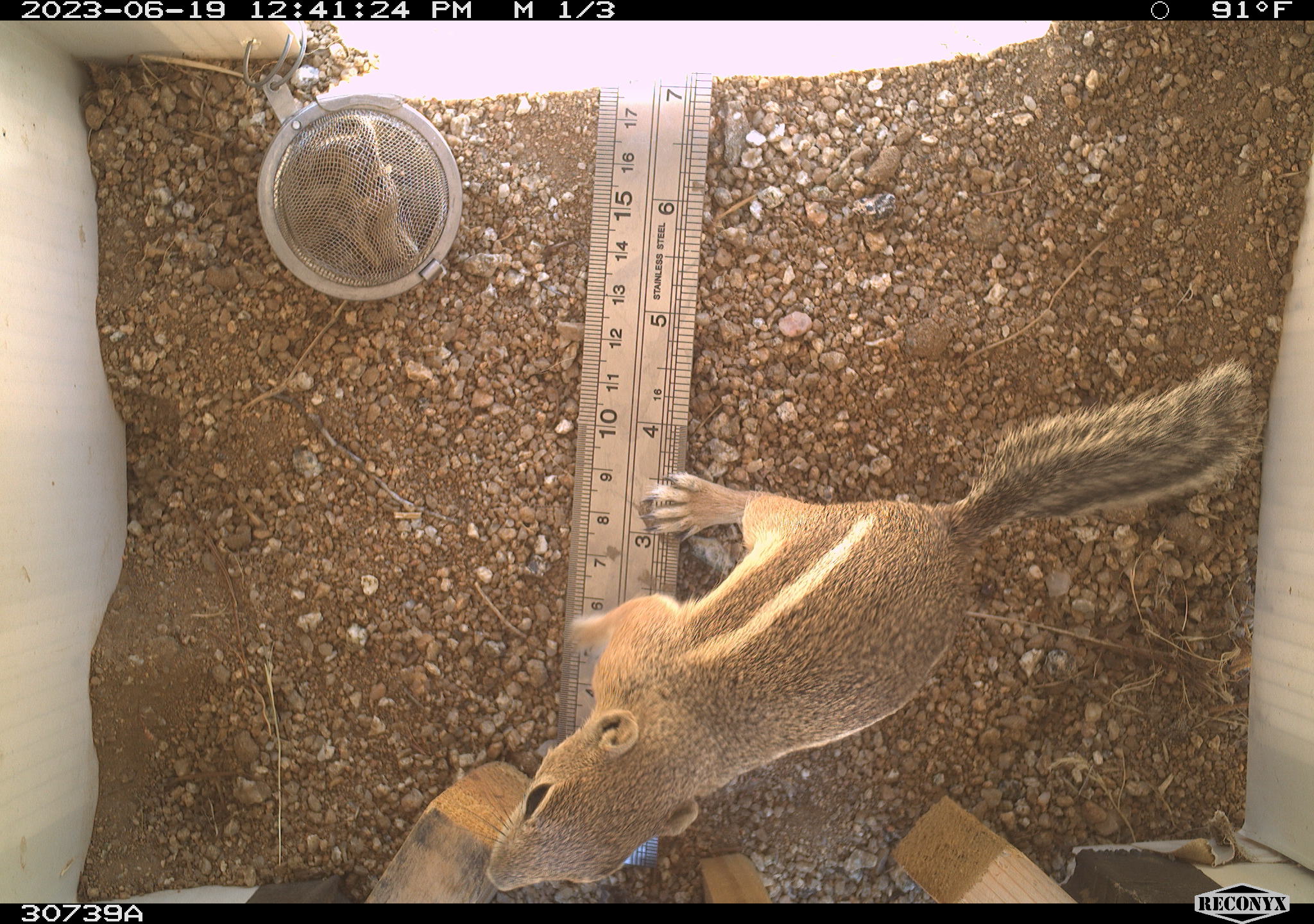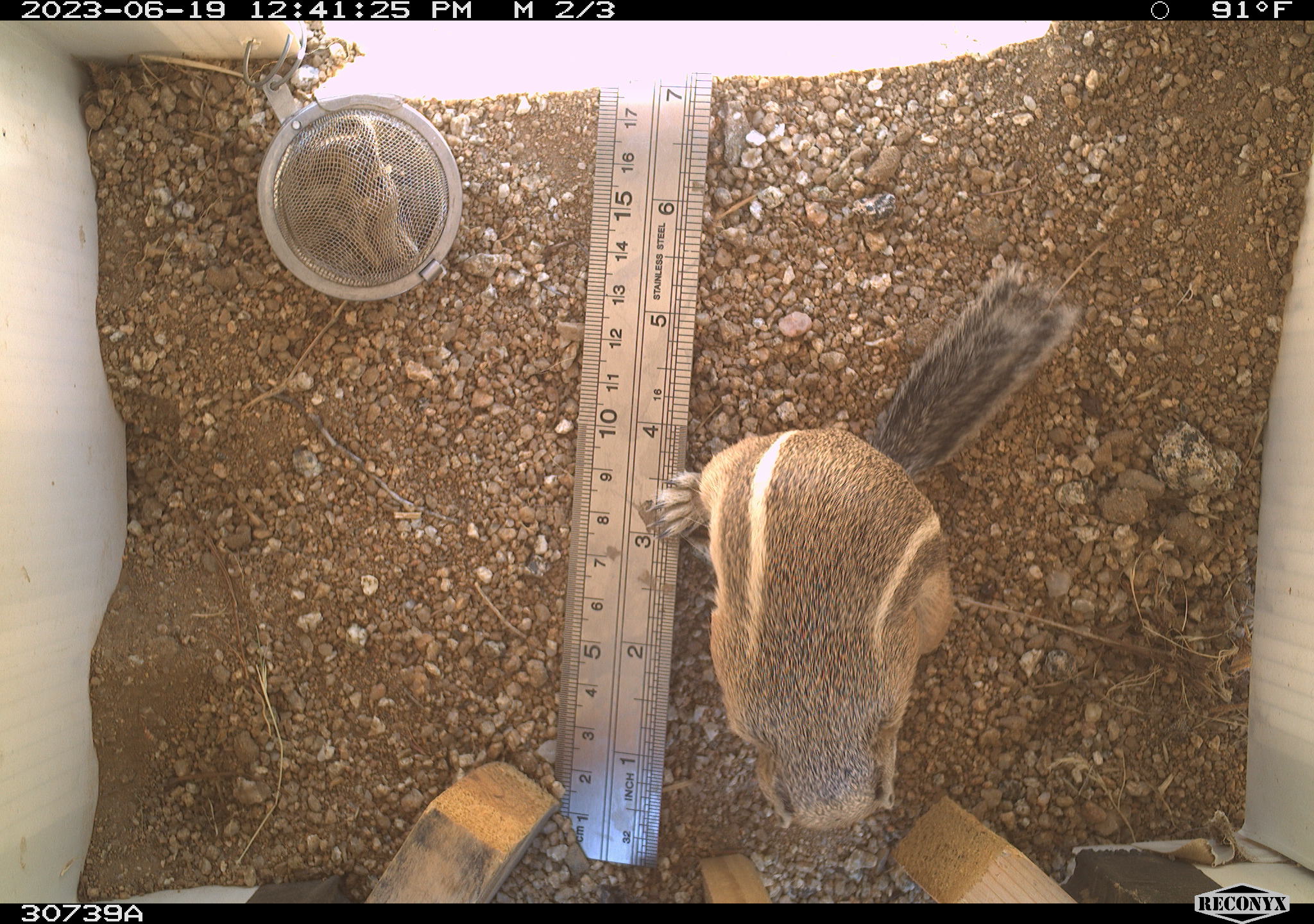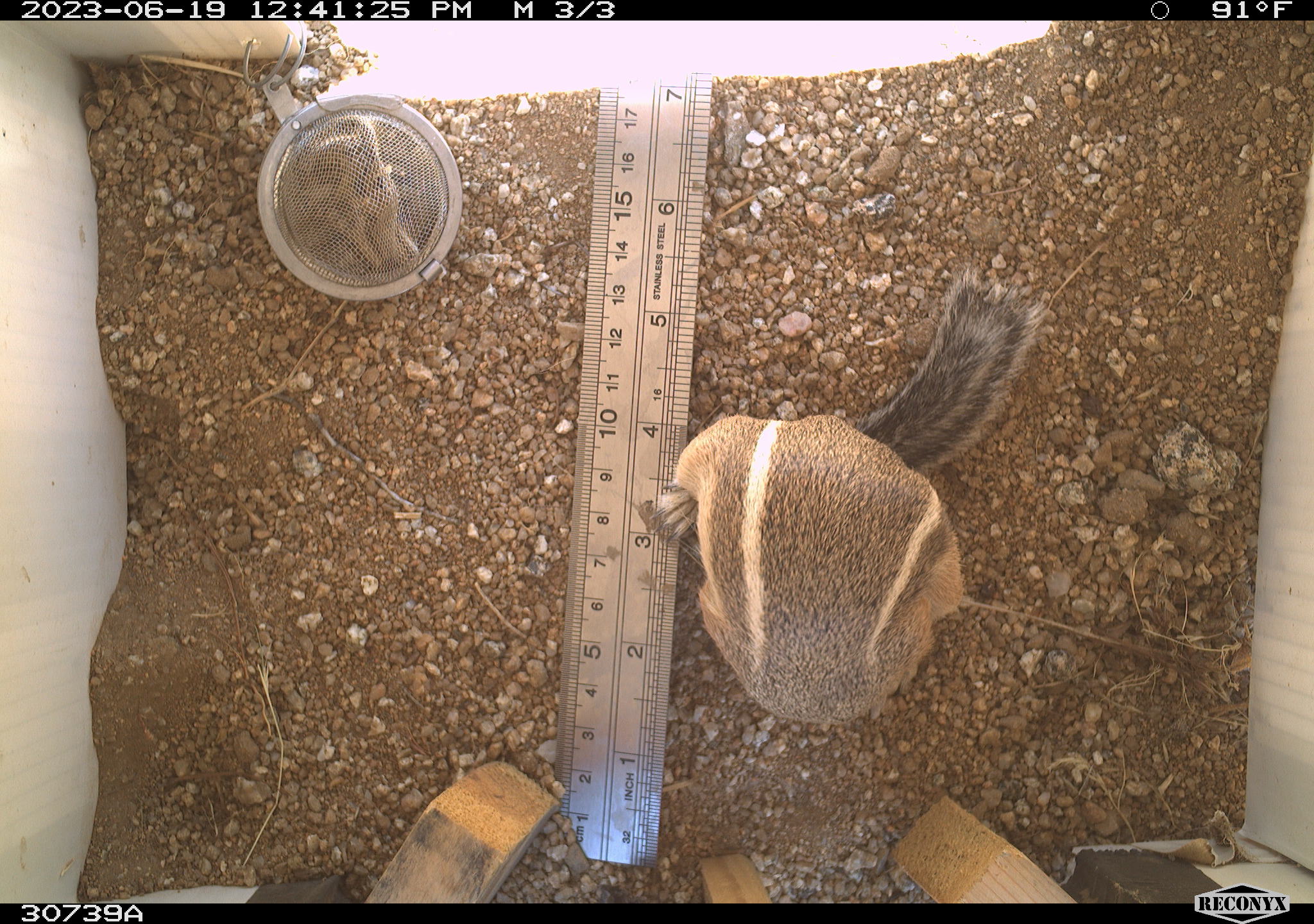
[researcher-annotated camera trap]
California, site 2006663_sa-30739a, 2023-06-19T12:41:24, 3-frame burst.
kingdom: Animalia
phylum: Chordata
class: Mammalia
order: Rodentia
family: Sciuridae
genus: Ammospermophilus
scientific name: Ammospermophilus leucurus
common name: white-tailed antelope squirrel